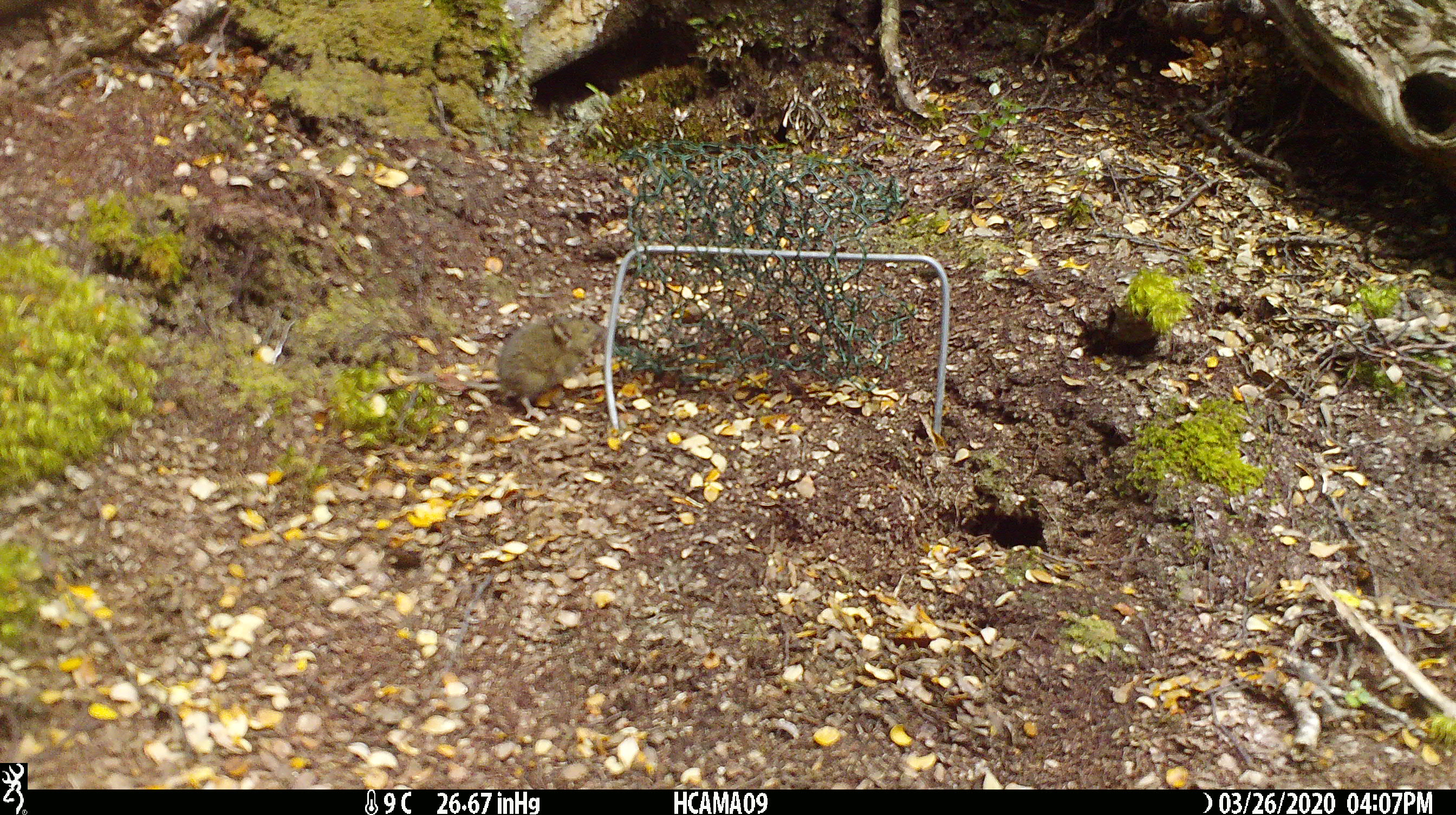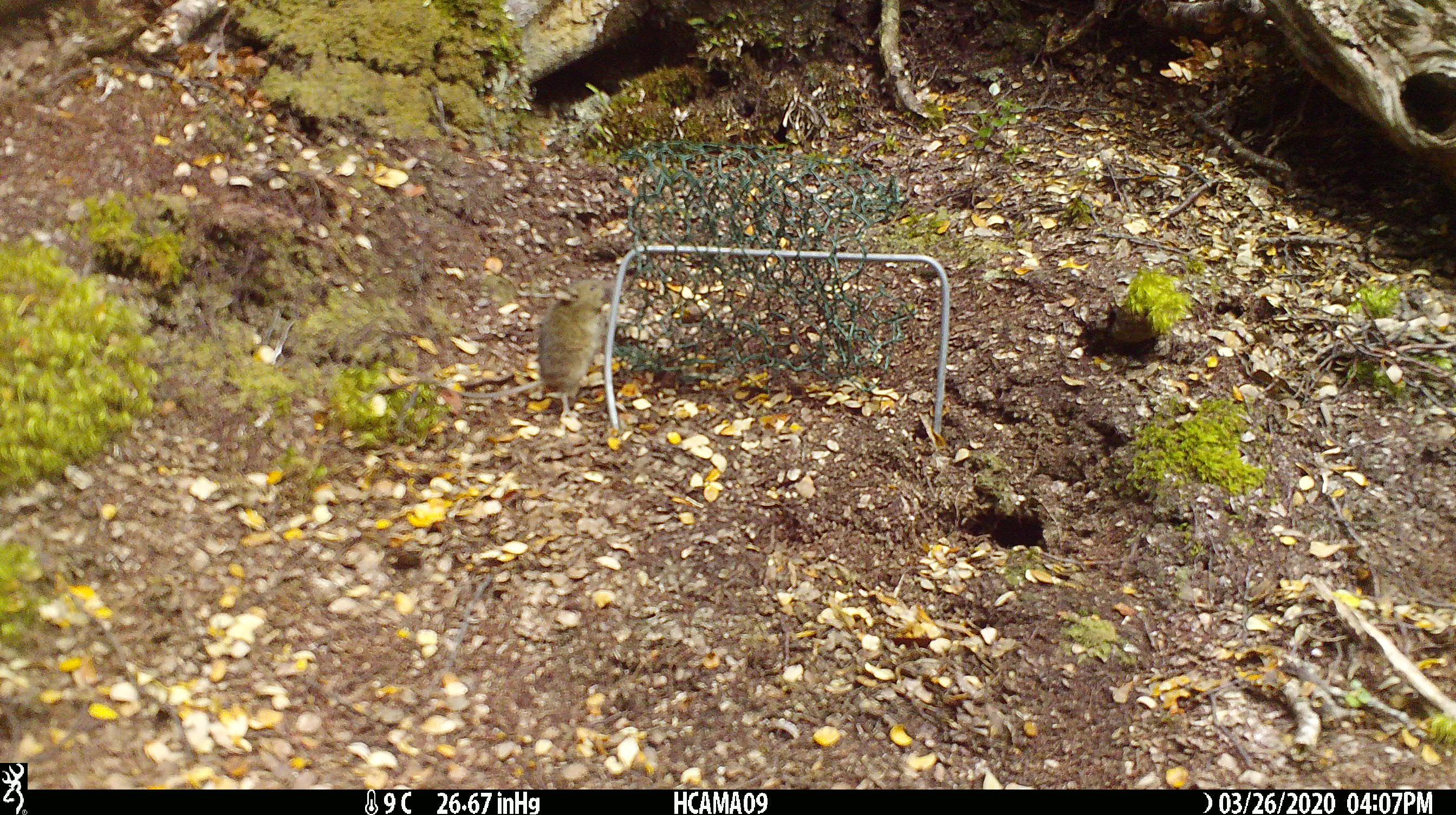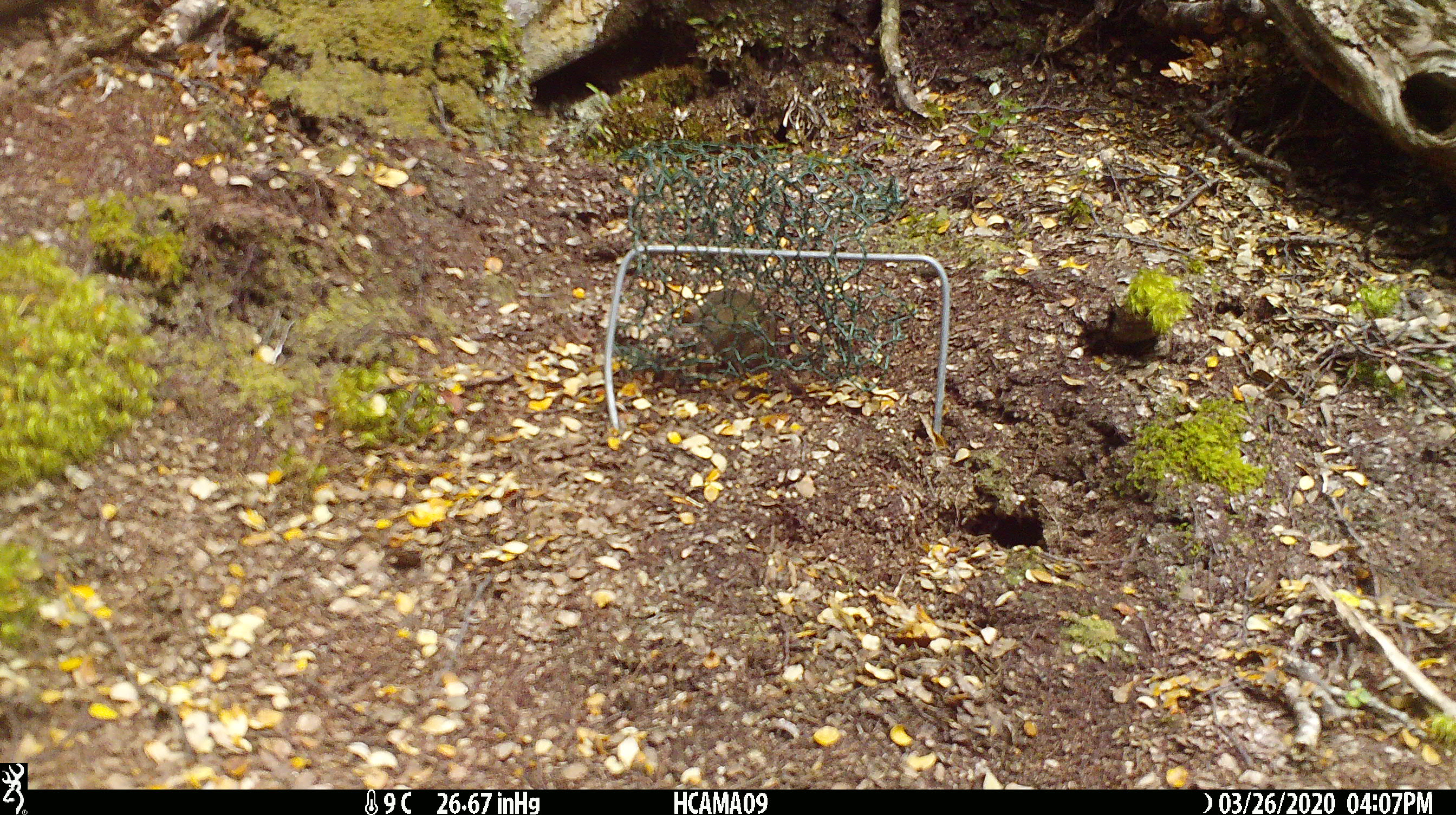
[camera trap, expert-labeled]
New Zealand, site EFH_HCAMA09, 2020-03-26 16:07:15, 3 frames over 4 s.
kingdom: Animalia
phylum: Chordata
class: Mammalia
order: Rodentia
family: Muridae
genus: Mus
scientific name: Mus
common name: mouse